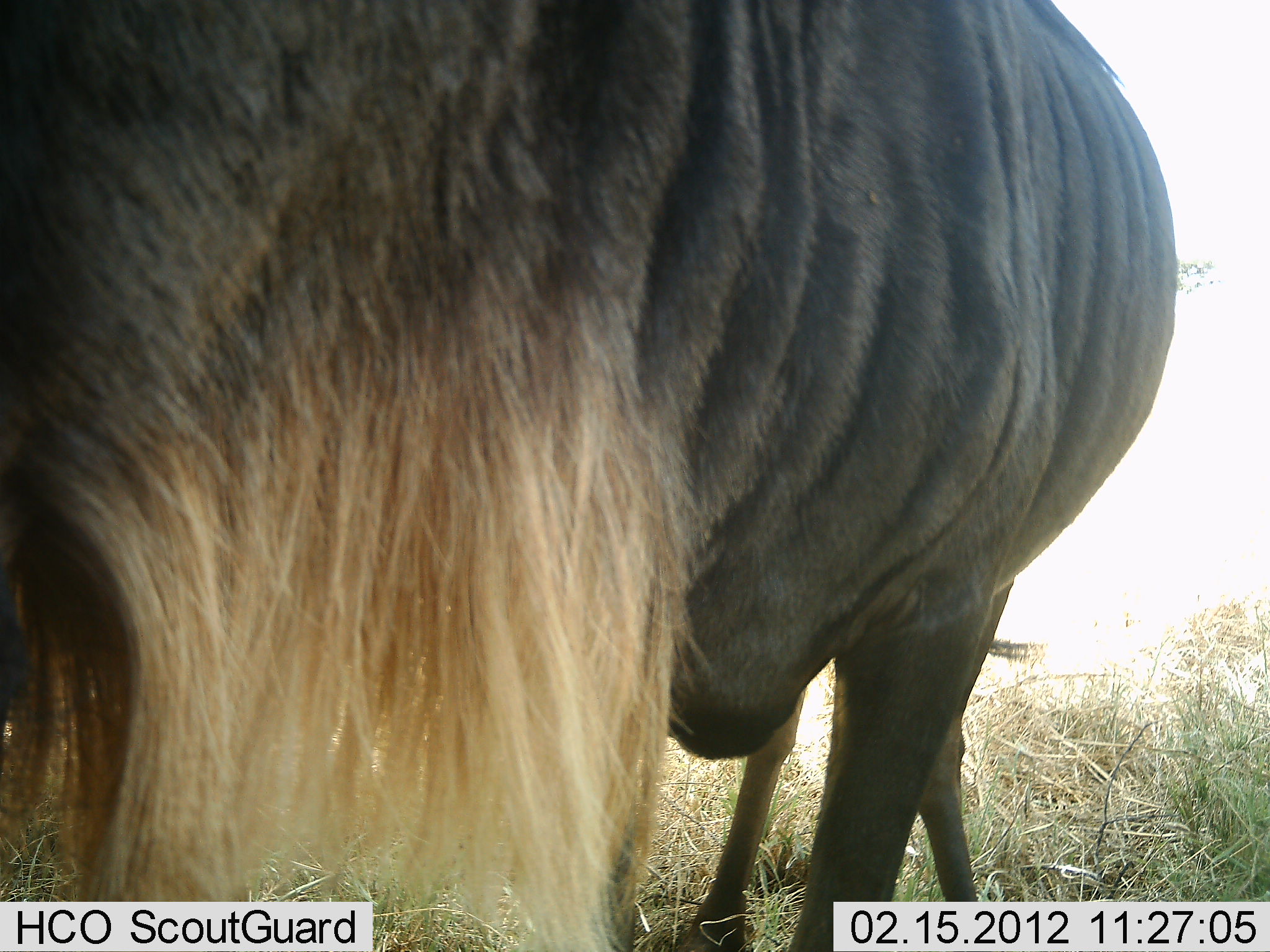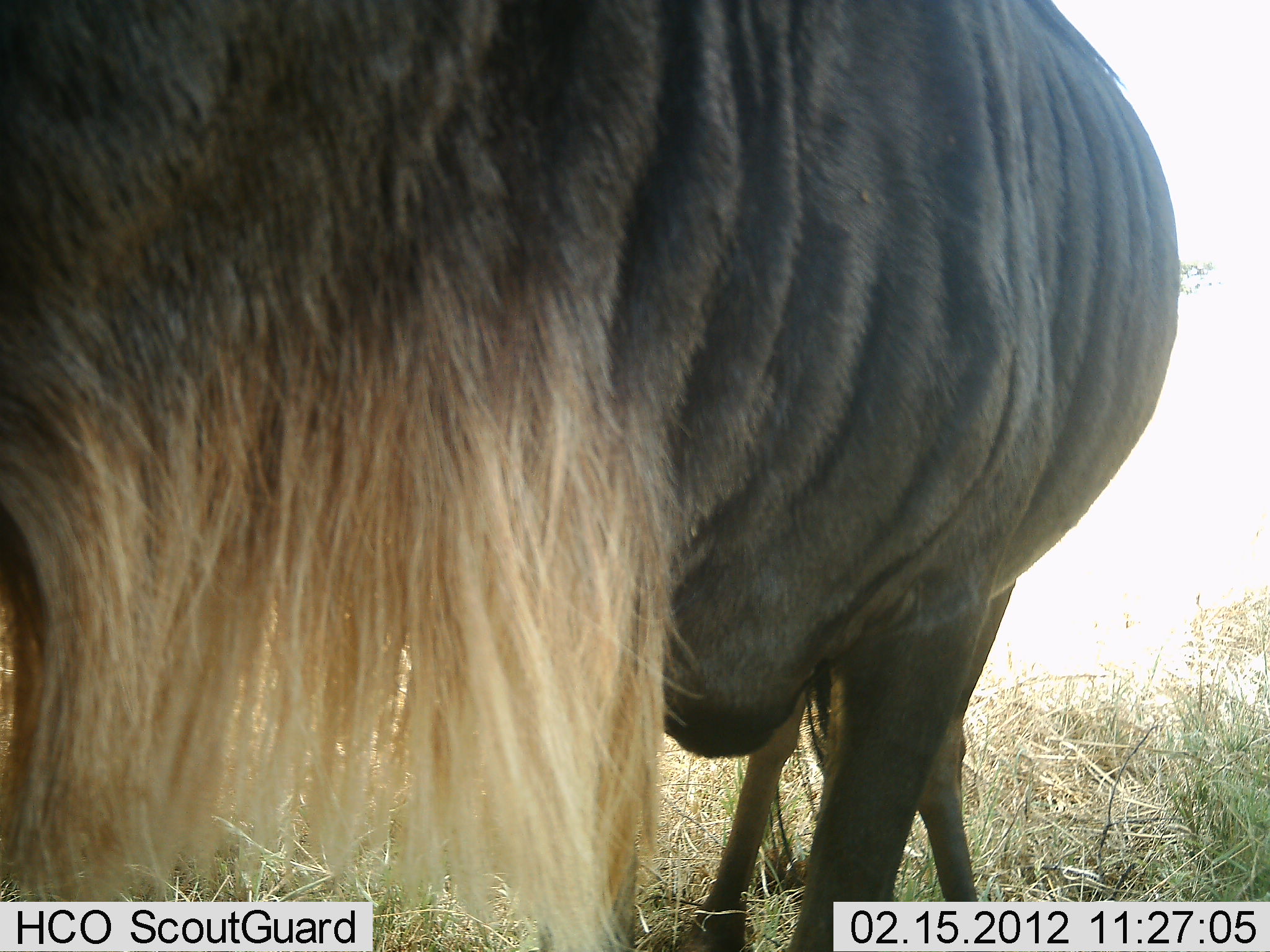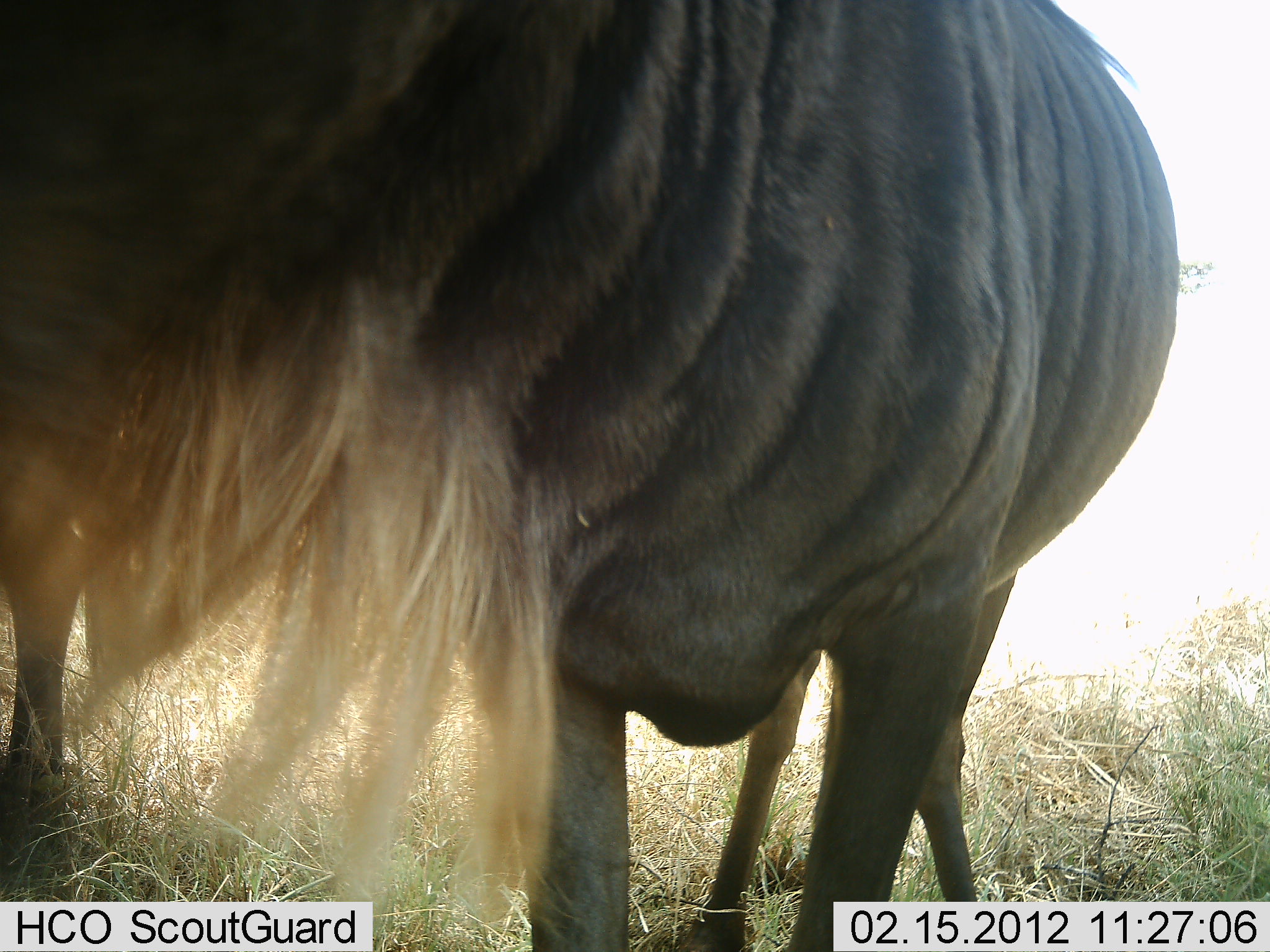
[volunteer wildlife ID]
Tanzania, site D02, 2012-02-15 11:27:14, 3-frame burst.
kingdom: Animalia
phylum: Chordata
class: Mammalia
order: Artiodactyla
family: Bovidae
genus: Connochaetes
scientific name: Connochaetes taurinus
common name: blue wildebeest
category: wildebeest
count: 1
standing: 90%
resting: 5%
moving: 5%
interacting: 0%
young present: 15%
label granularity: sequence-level